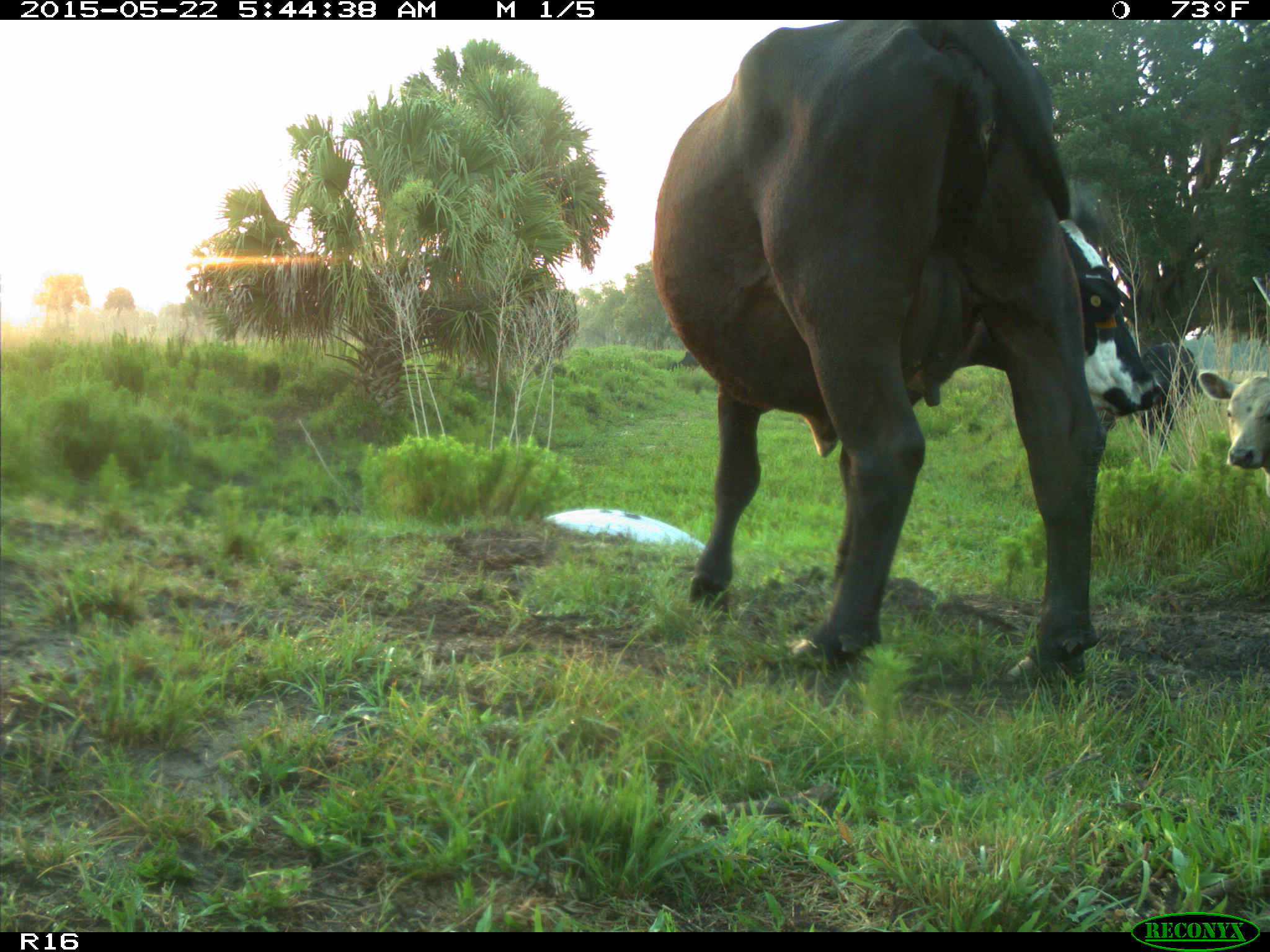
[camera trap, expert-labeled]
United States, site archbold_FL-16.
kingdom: Animalia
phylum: Chordata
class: Mammalia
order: Artiodactyla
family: Bovidae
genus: Bos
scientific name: Bos taurus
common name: domestic cow